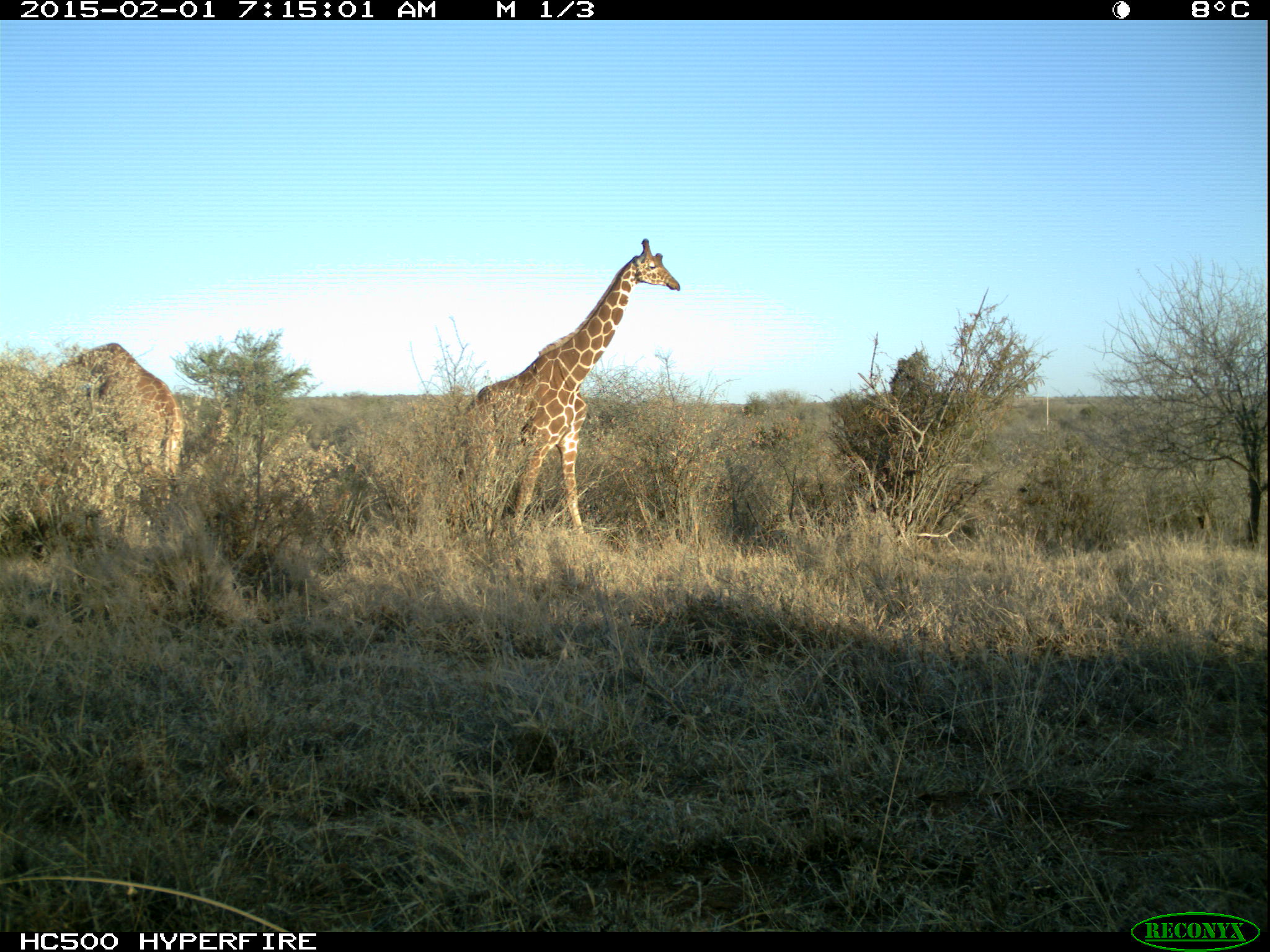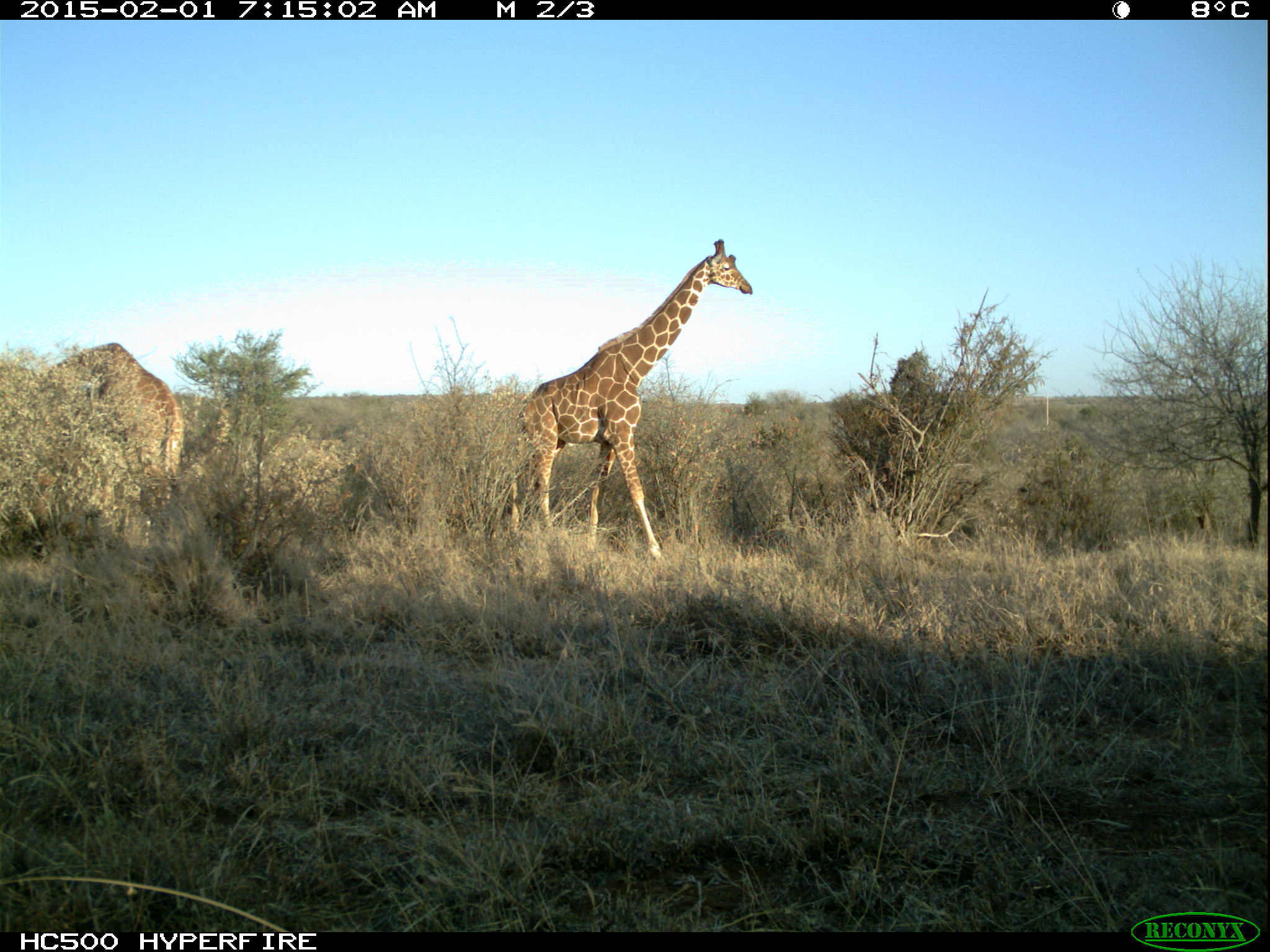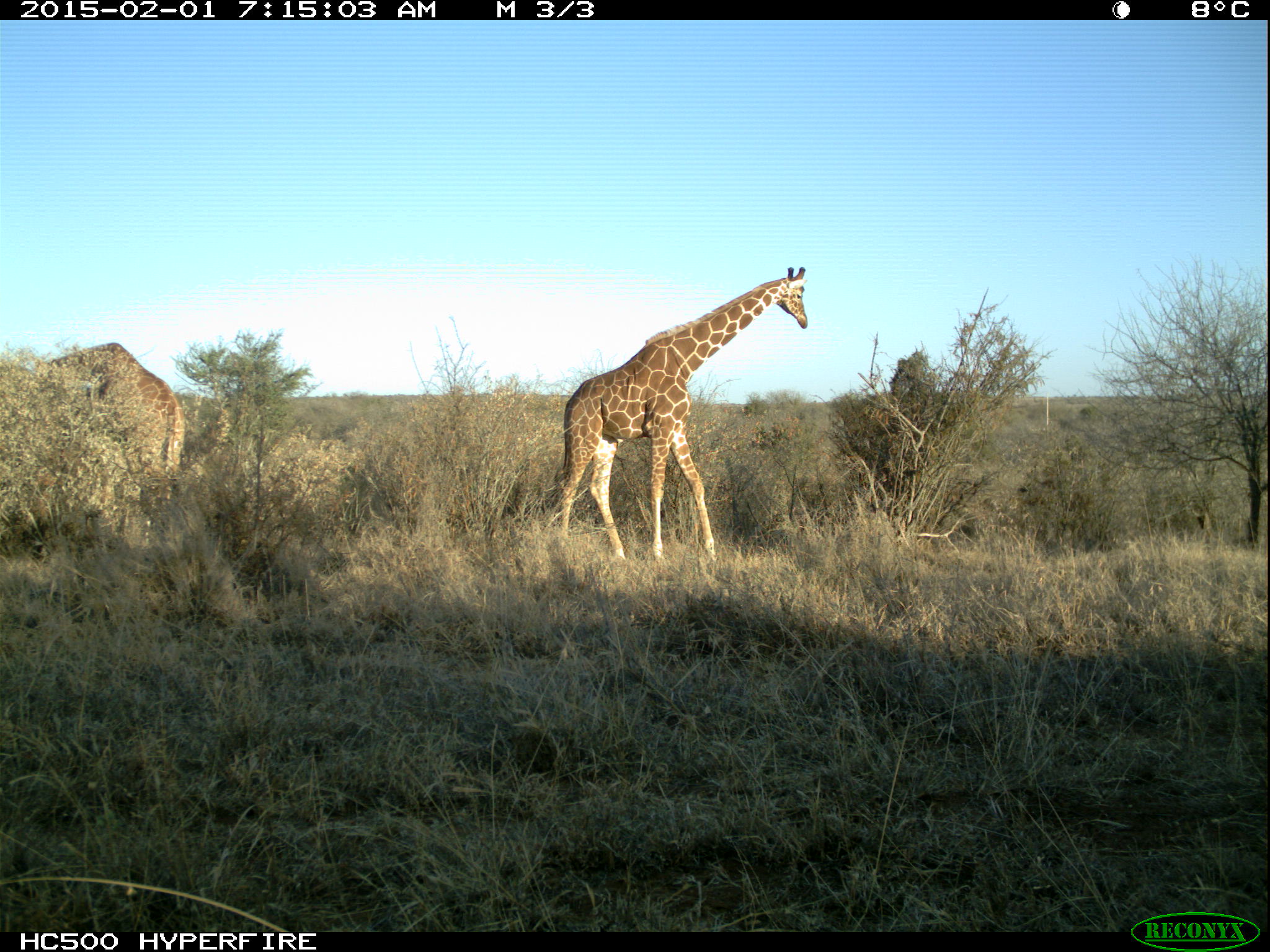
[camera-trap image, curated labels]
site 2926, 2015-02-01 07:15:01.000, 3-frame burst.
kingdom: Animalia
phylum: Chordata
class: Mammalia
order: Artiodactyla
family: Giraffidae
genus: Giraffa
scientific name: Giraffa camelopardalis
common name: giraffe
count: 2